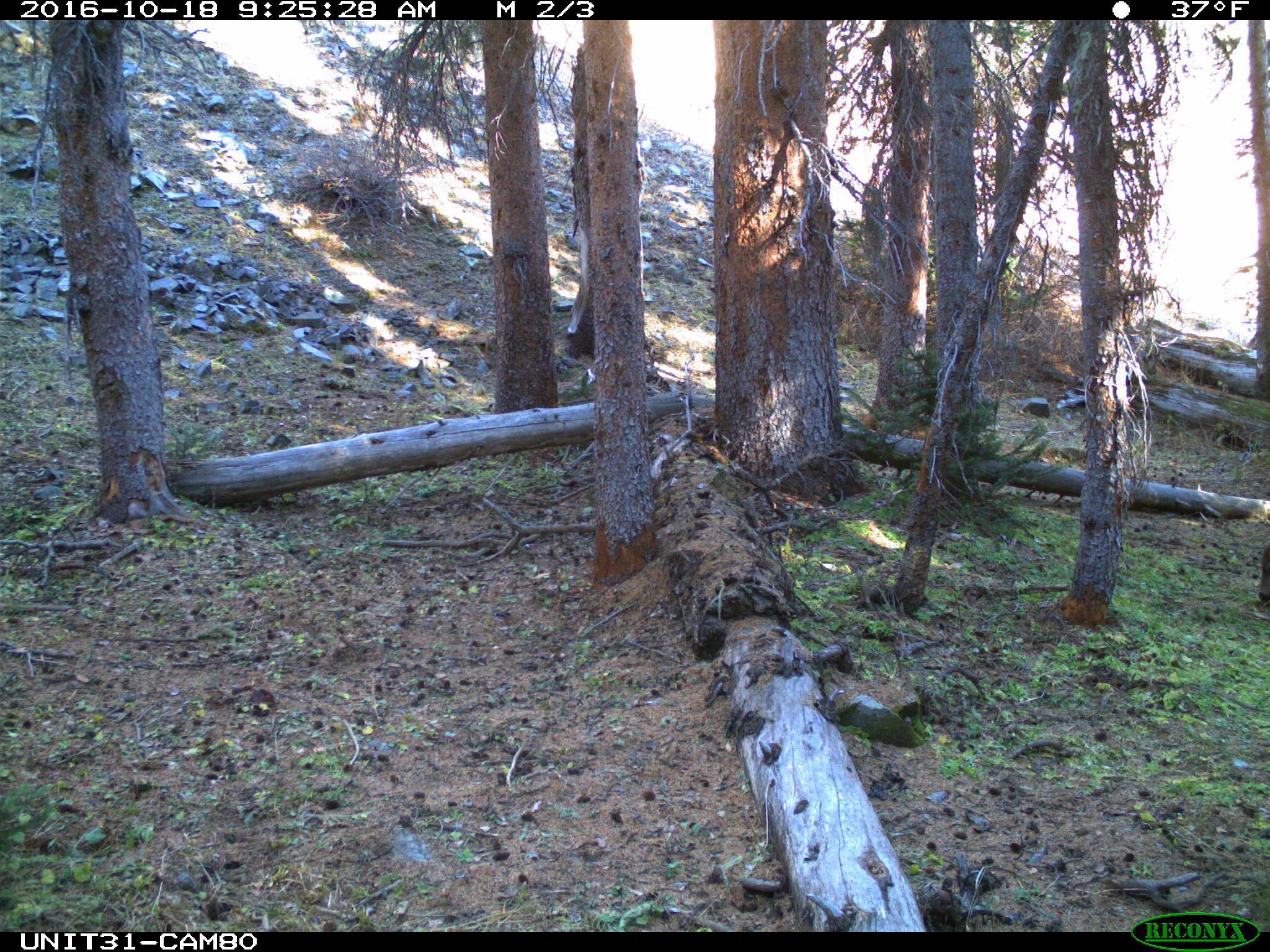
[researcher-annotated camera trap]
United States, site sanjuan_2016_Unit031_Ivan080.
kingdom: Animalia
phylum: Chordata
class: Mammalia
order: Artiodactyla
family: Cervidae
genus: Odocoileus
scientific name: Odocoileus hemionus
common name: mule deer